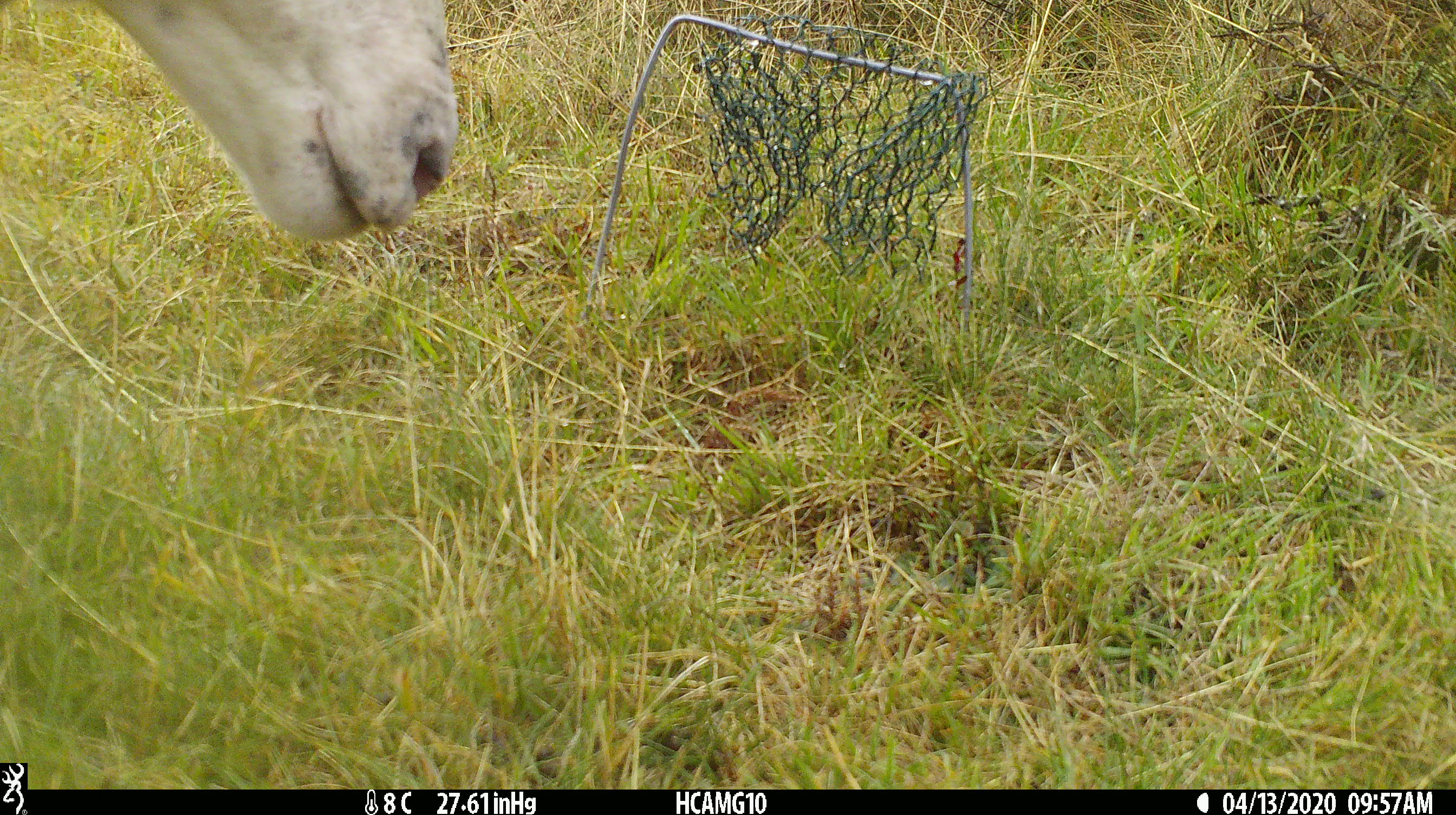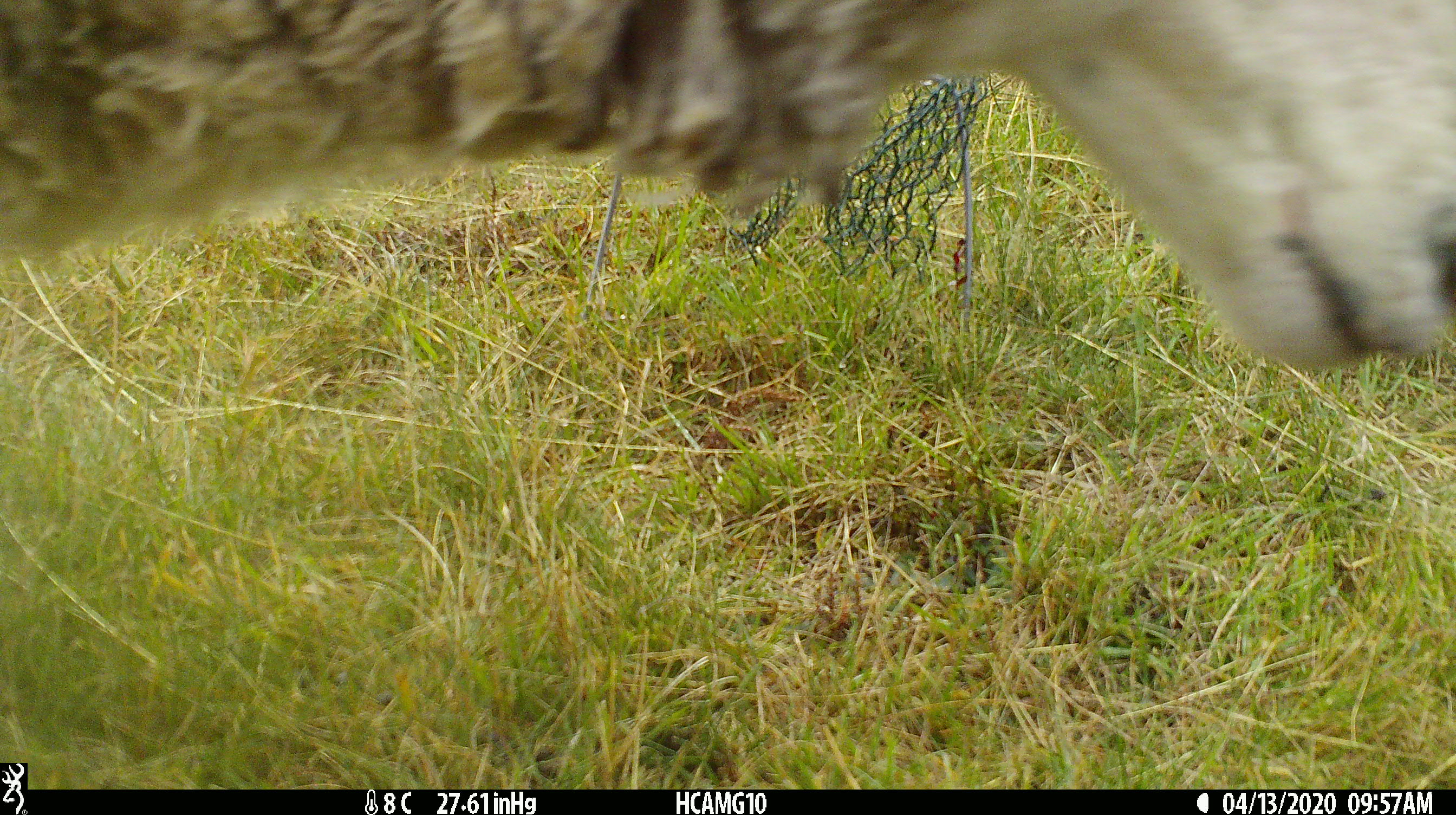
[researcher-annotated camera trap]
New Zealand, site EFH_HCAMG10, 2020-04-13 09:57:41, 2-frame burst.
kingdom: Animalia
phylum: Chordata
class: Mammalia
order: Artiodactyla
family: Bovidae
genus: Ovis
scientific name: Ovis aries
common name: domestic sheep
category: sheep